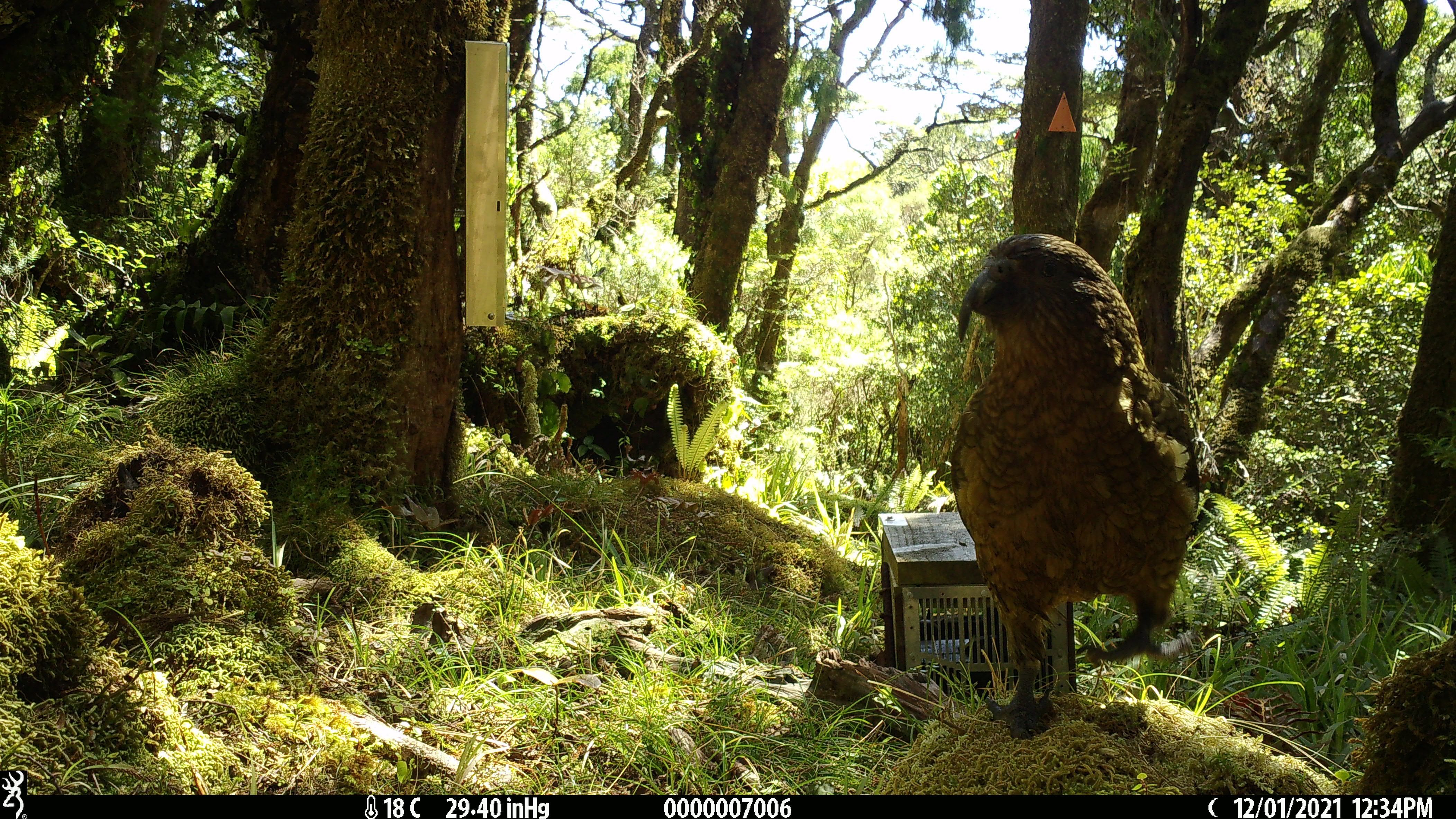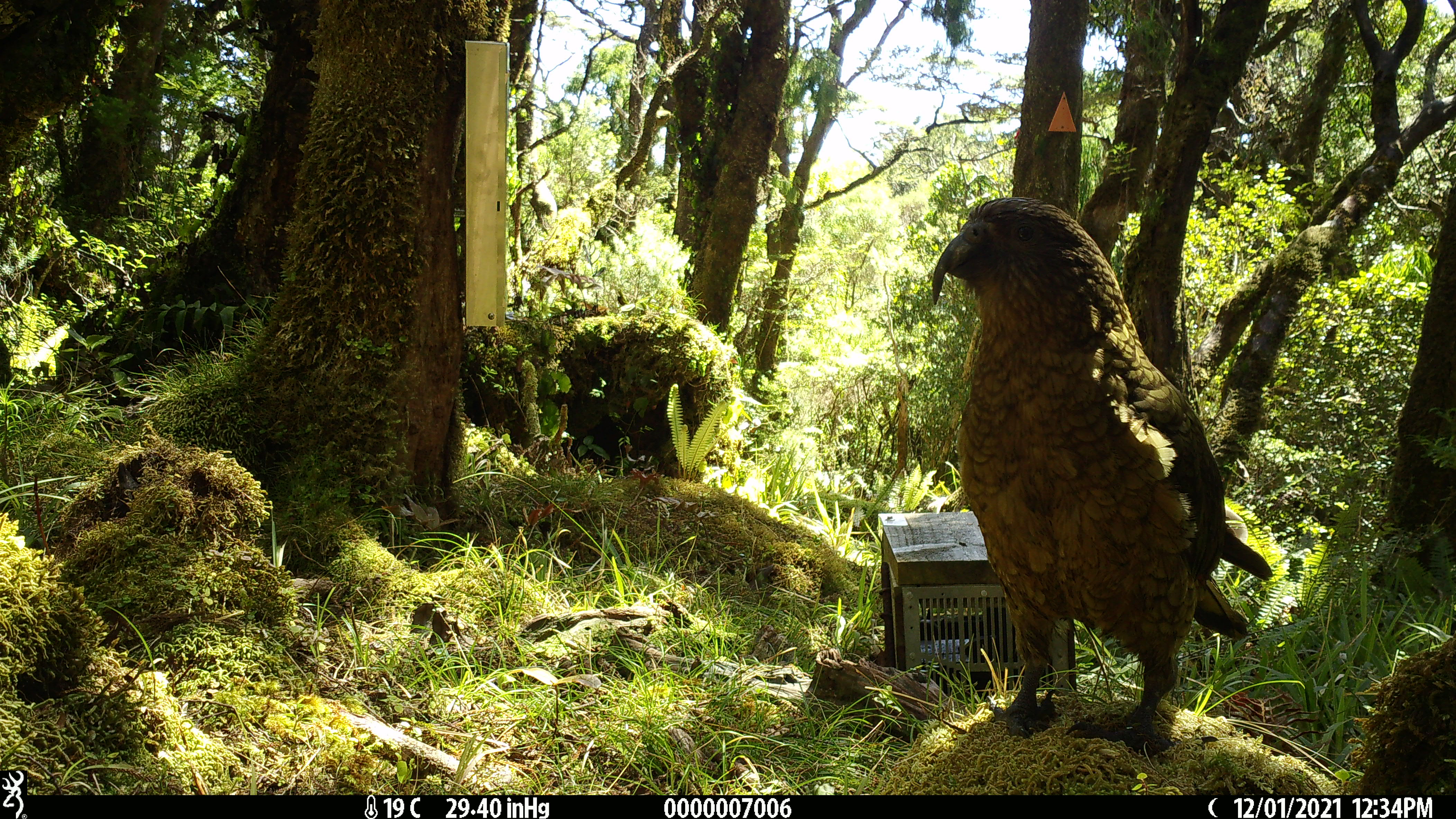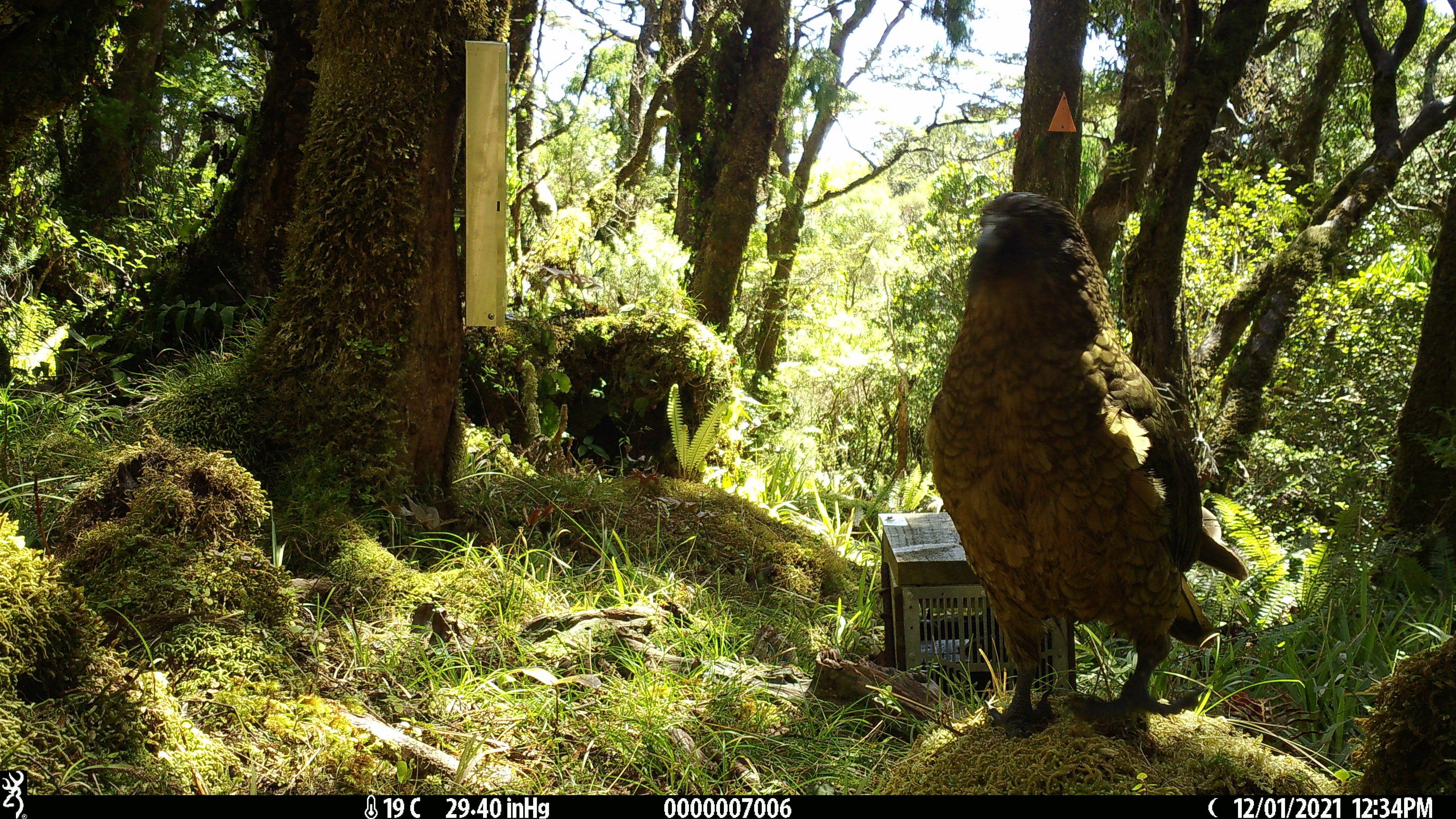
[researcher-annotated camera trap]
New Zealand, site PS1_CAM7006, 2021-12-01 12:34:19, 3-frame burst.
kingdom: Animalia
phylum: Chordata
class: Aves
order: Psittaciformes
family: Strigopidae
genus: Nestor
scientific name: Nestor notabilis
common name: kea